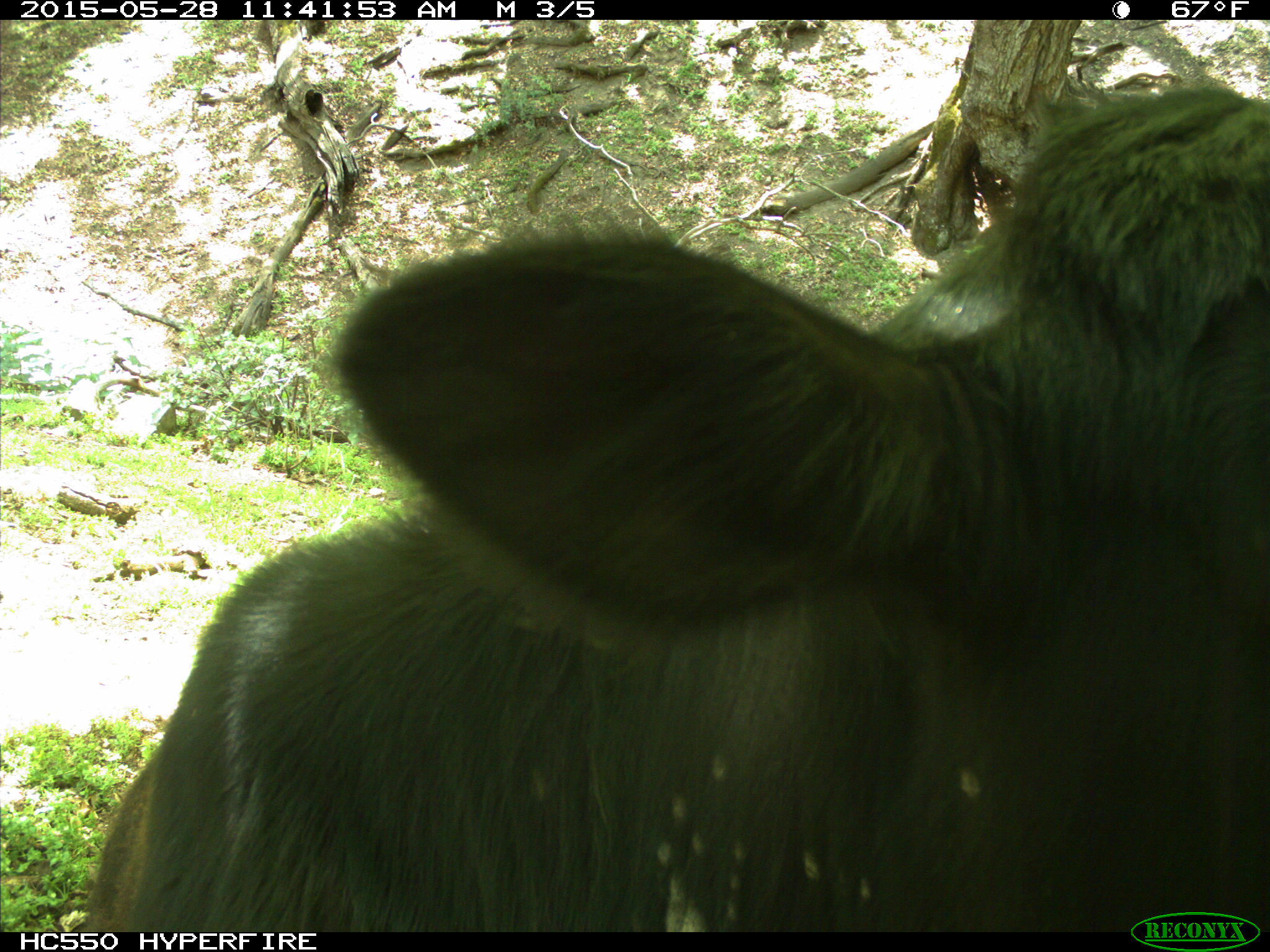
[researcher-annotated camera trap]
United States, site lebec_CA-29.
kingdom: Animalia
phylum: Chordata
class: Mammalia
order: Artiodactyla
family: Bovidae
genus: Bos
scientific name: Bos taurus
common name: domestic cow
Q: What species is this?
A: Bos taurus (domestic cow).